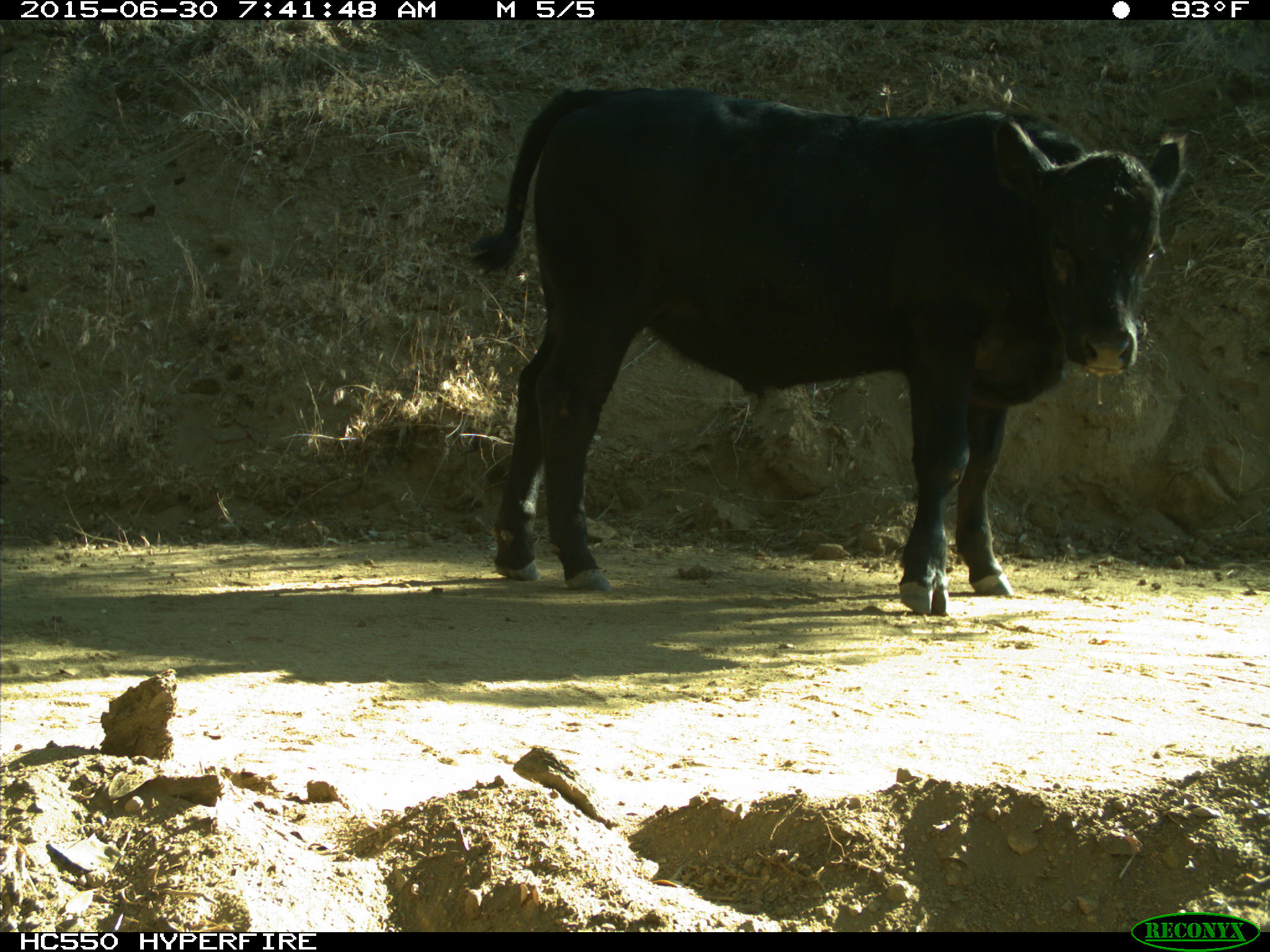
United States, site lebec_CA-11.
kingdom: Animalia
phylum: Chordata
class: Mammalia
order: Artiodactyla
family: Bovidae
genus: Bos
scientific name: Bos taurus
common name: domestic cow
Bos taurus (domestic cow).